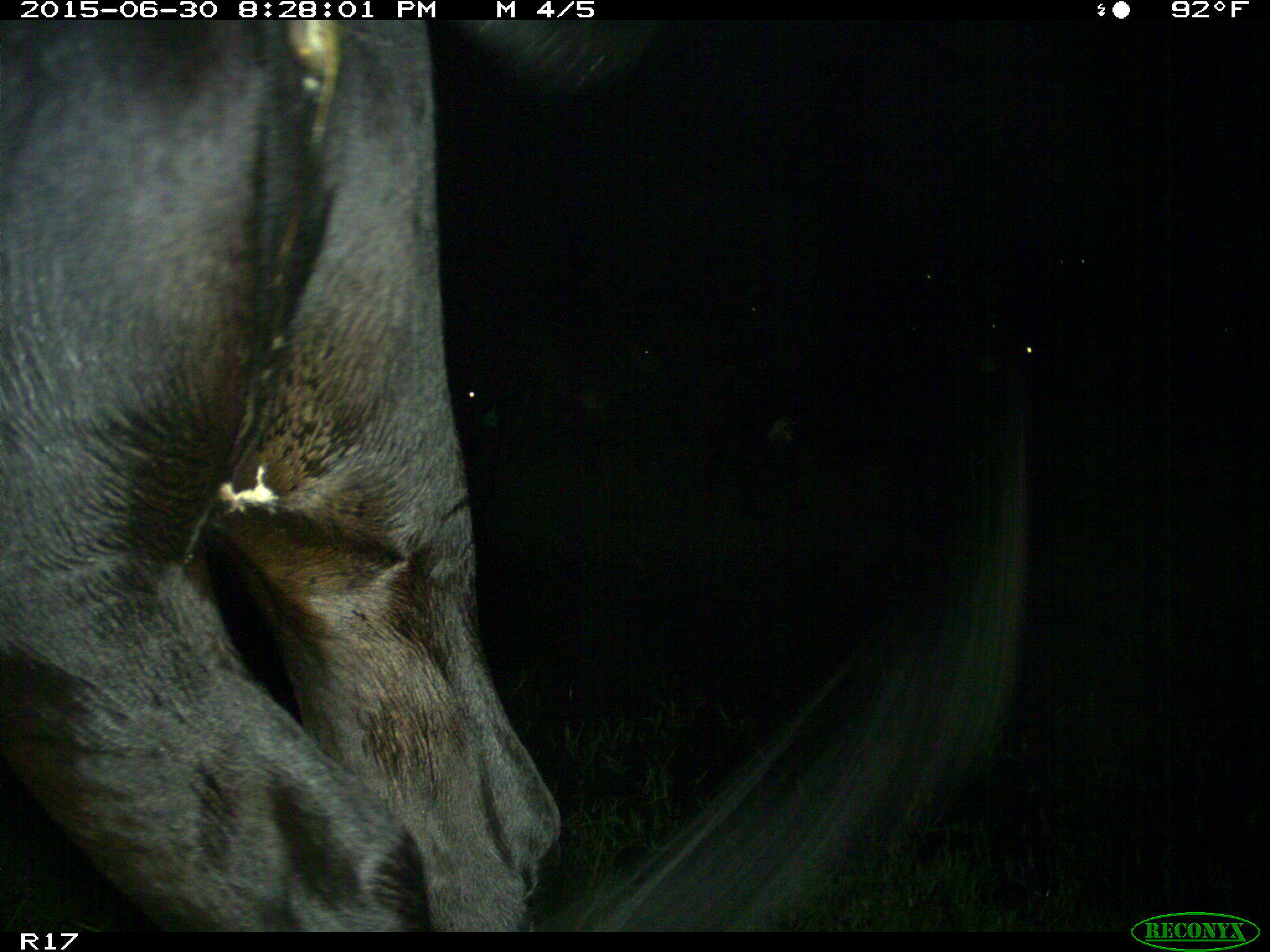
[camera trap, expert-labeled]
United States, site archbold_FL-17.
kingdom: Animalia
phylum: Chordata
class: Mammalia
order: Artiodactyla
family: Bovidae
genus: Bos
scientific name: Bos taurus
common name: domestic cow